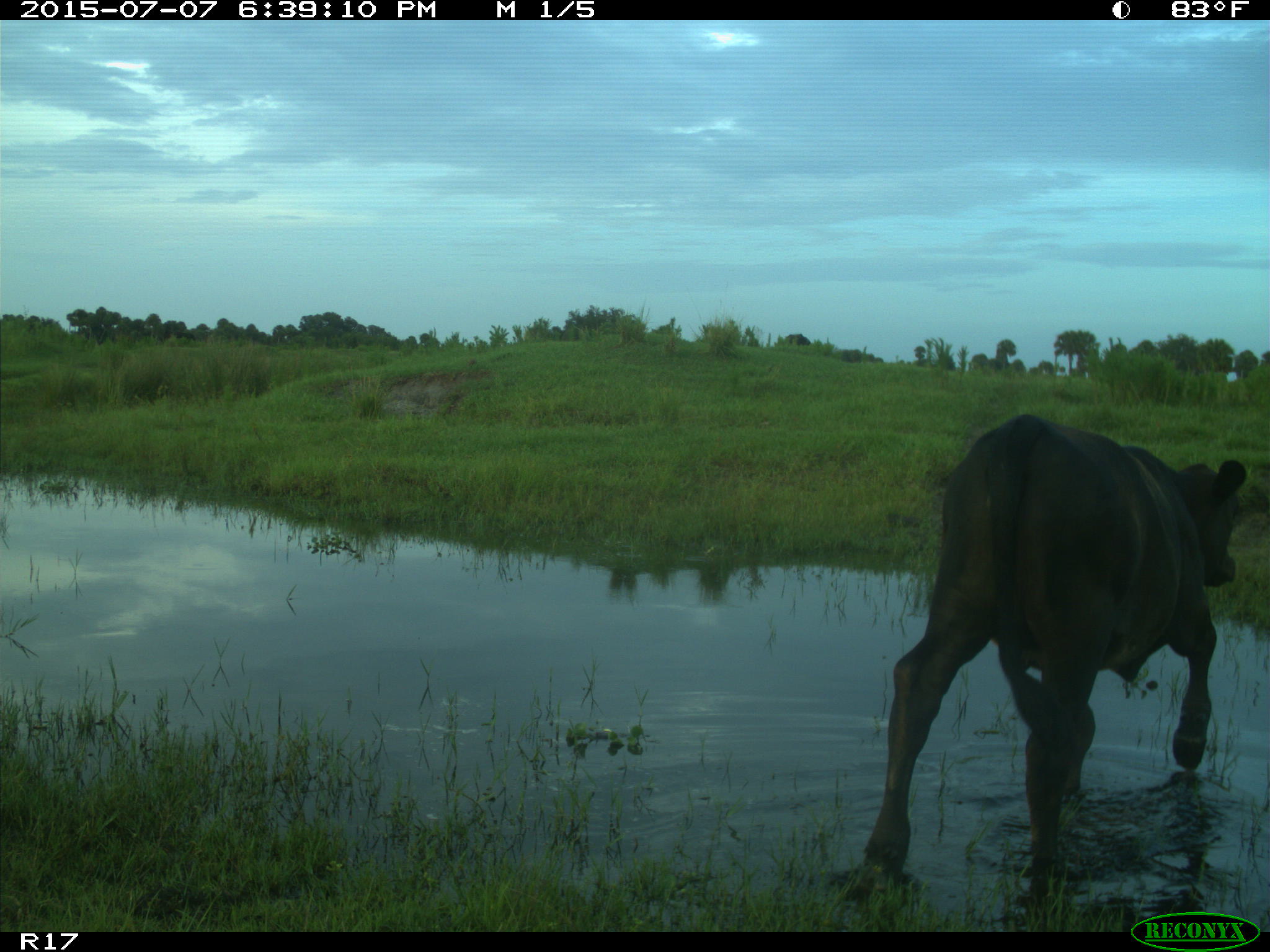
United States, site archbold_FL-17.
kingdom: Animalia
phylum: Chordata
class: Mammalia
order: Artiodactyla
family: Bovidae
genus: Bos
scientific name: Bos taurus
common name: domestic cow